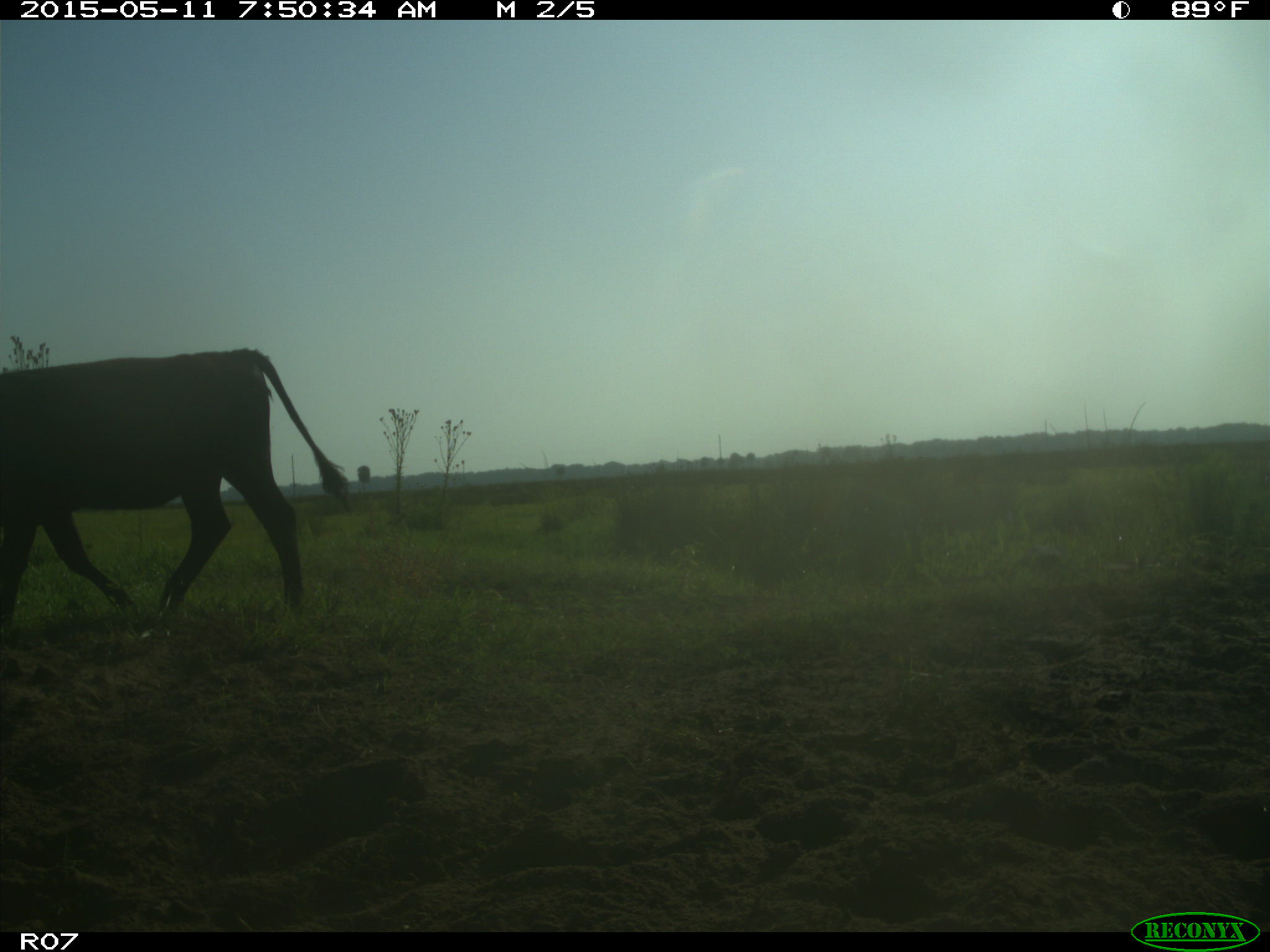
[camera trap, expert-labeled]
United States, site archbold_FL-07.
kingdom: Animalia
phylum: Chordata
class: Mammalia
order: Artiodactyla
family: Bovidae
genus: Bos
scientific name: Bos taurus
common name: domestic cow